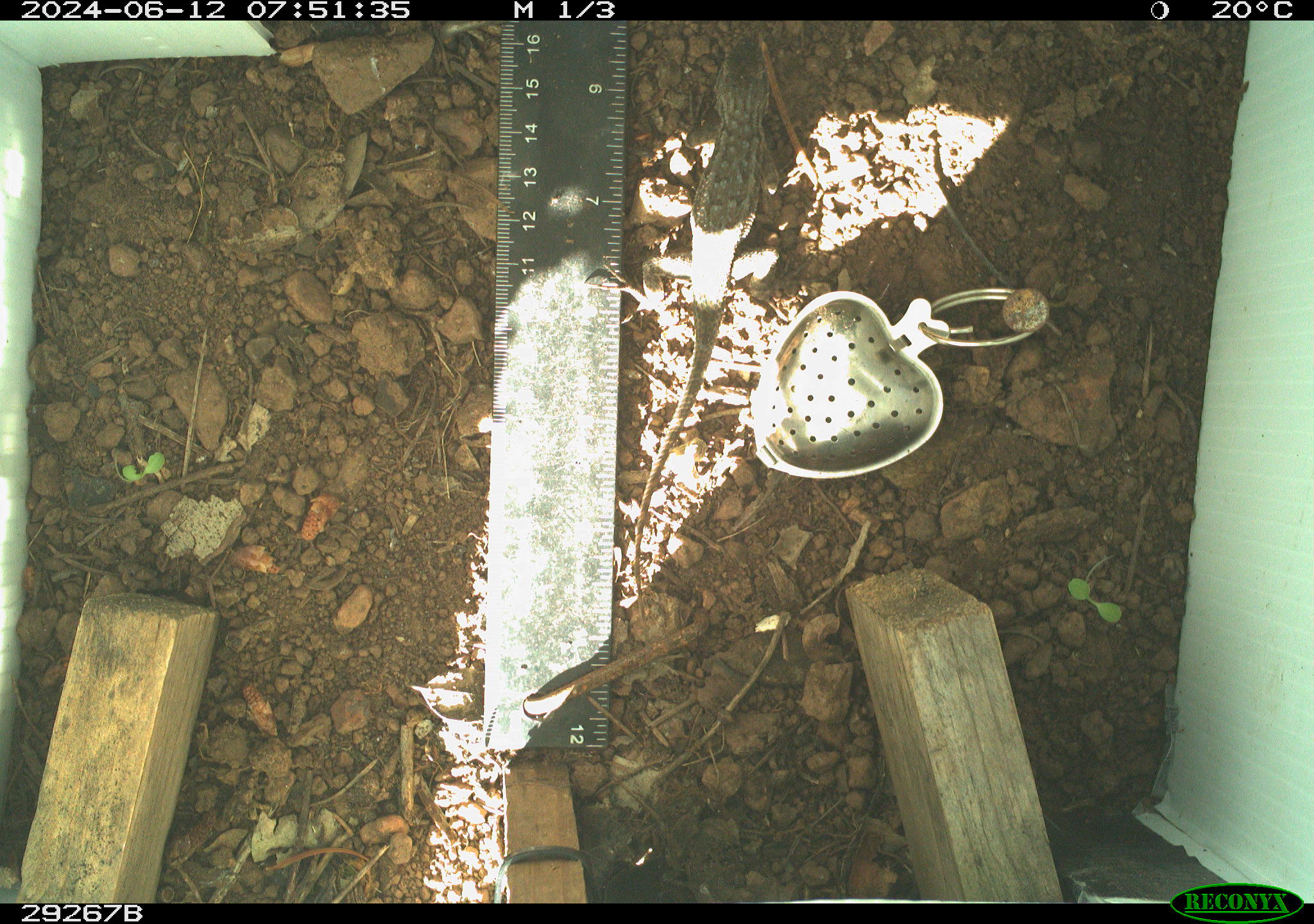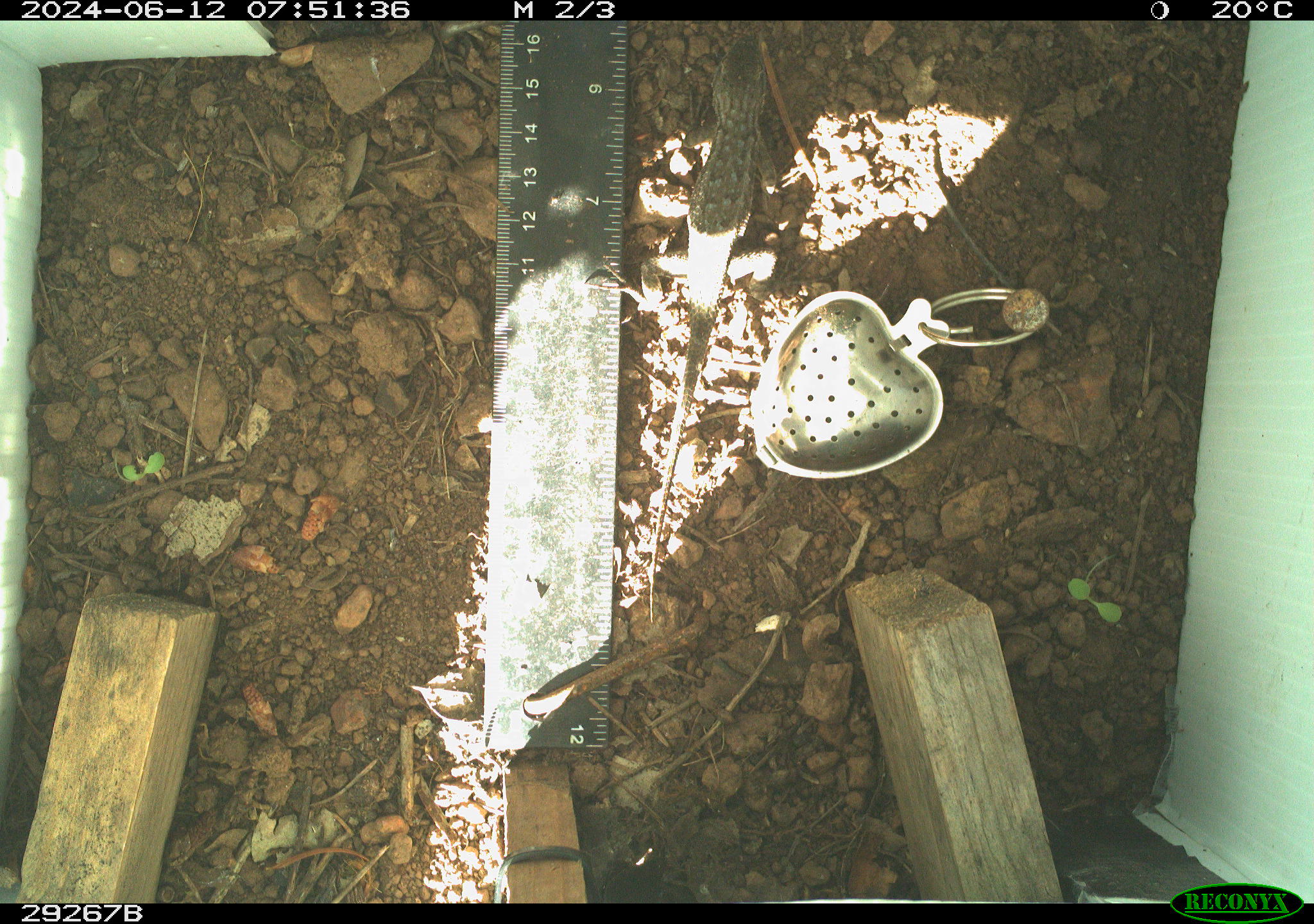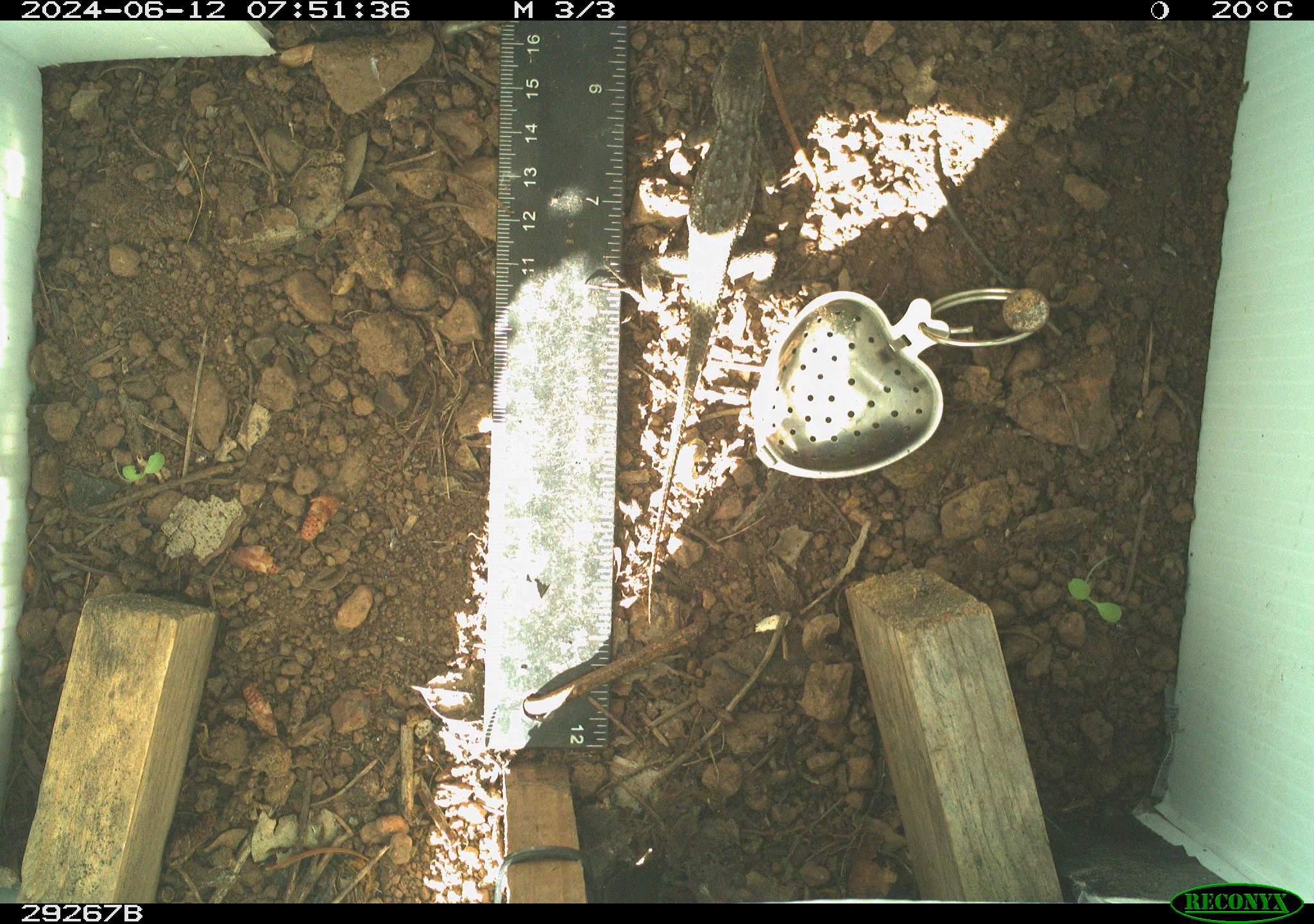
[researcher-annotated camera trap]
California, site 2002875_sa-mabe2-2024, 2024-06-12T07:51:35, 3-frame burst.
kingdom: Animalia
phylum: Chordata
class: Reptilia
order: Squamata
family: Phrynosomatidae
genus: Sceloporus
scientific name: Sceloporus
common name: spiny lizards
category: sceloporus species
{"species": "sceloporus species (spiny lizards) (Sceloporus)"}